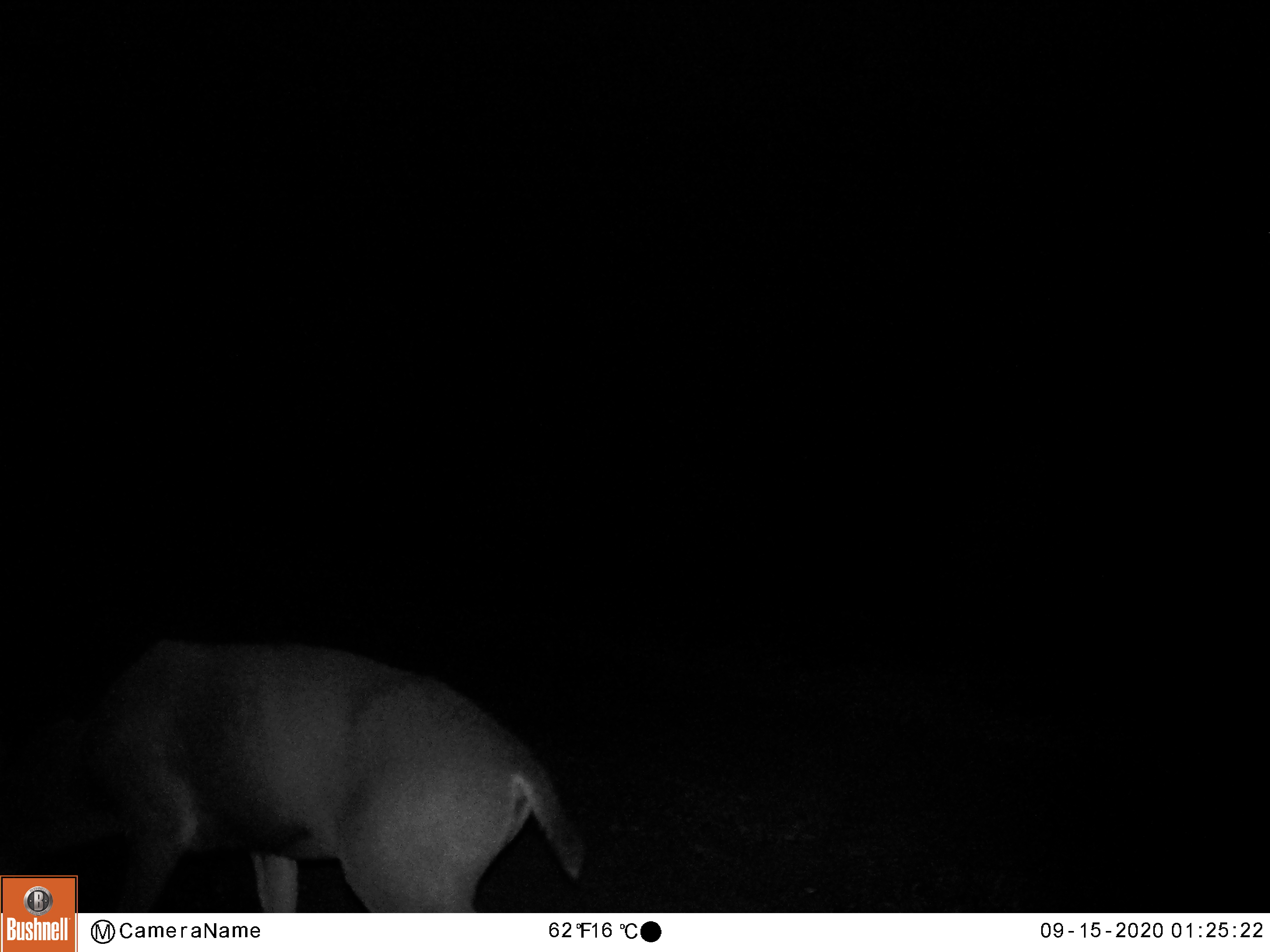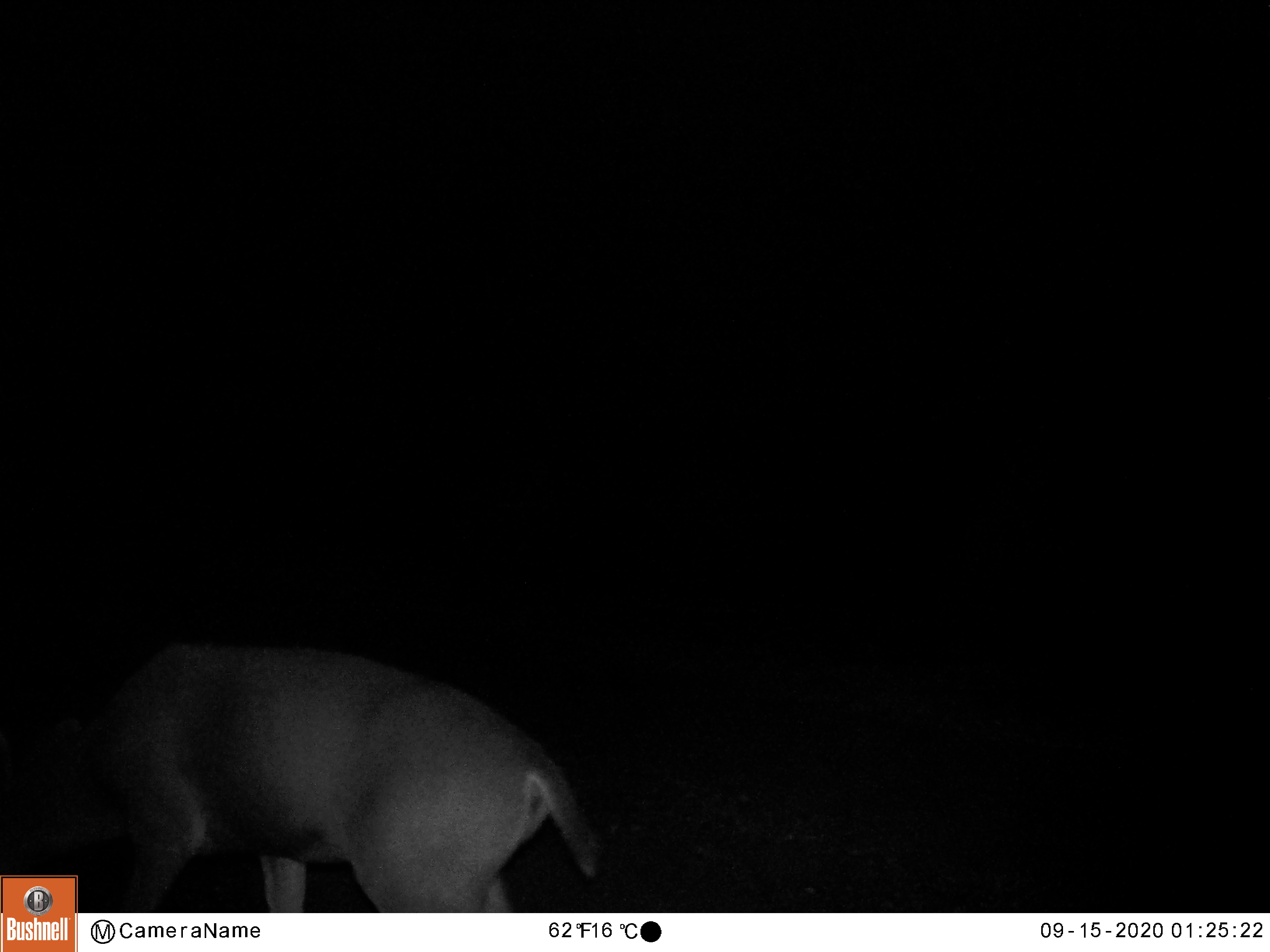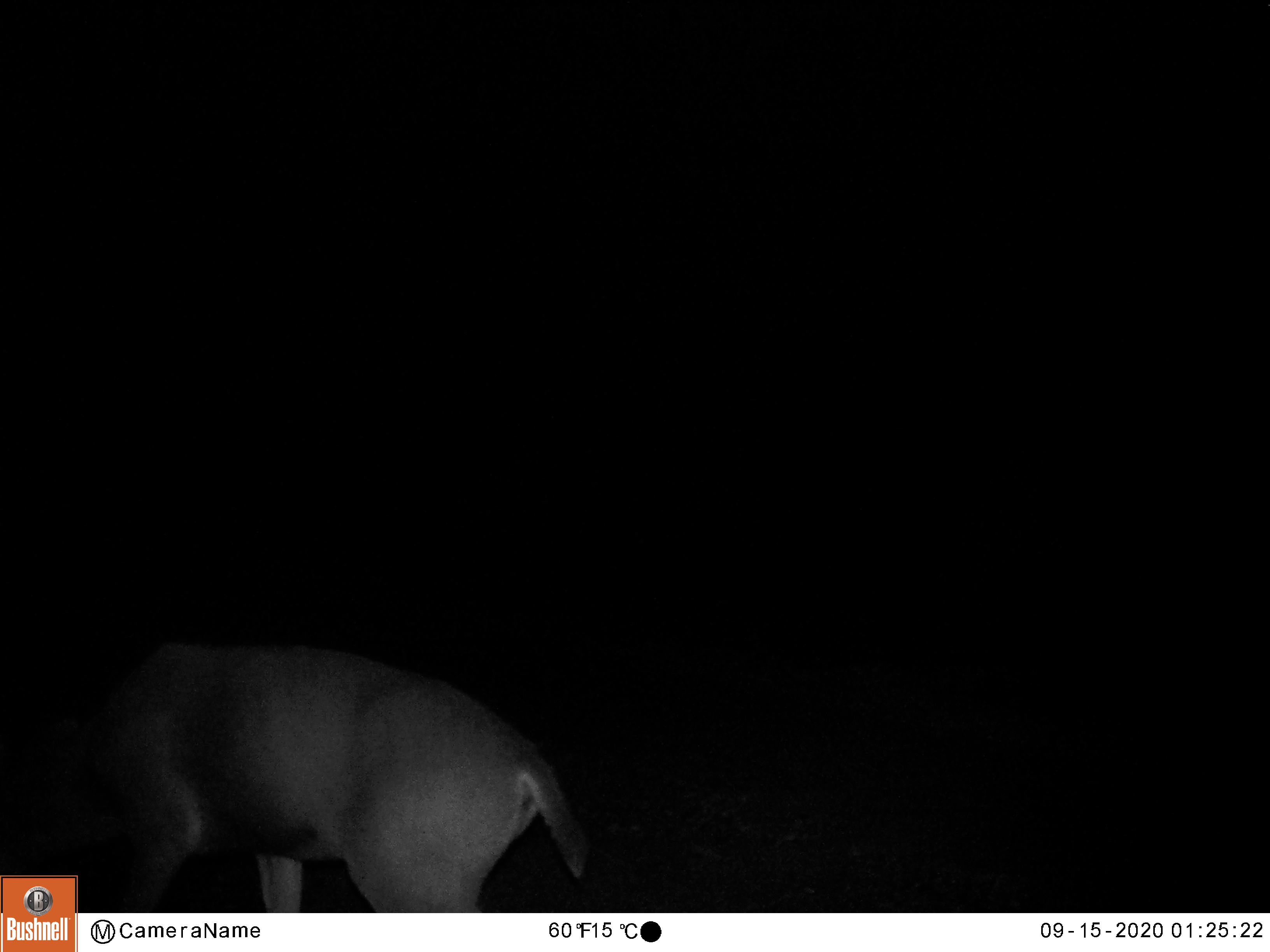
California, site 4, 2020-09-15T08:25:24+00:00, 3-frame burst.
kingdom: Animalia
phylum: Chordata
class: Mammalia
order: Artiodactyla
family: Cervidae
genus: Odocoileus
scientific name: Odocoileus hemionus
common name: mule deer